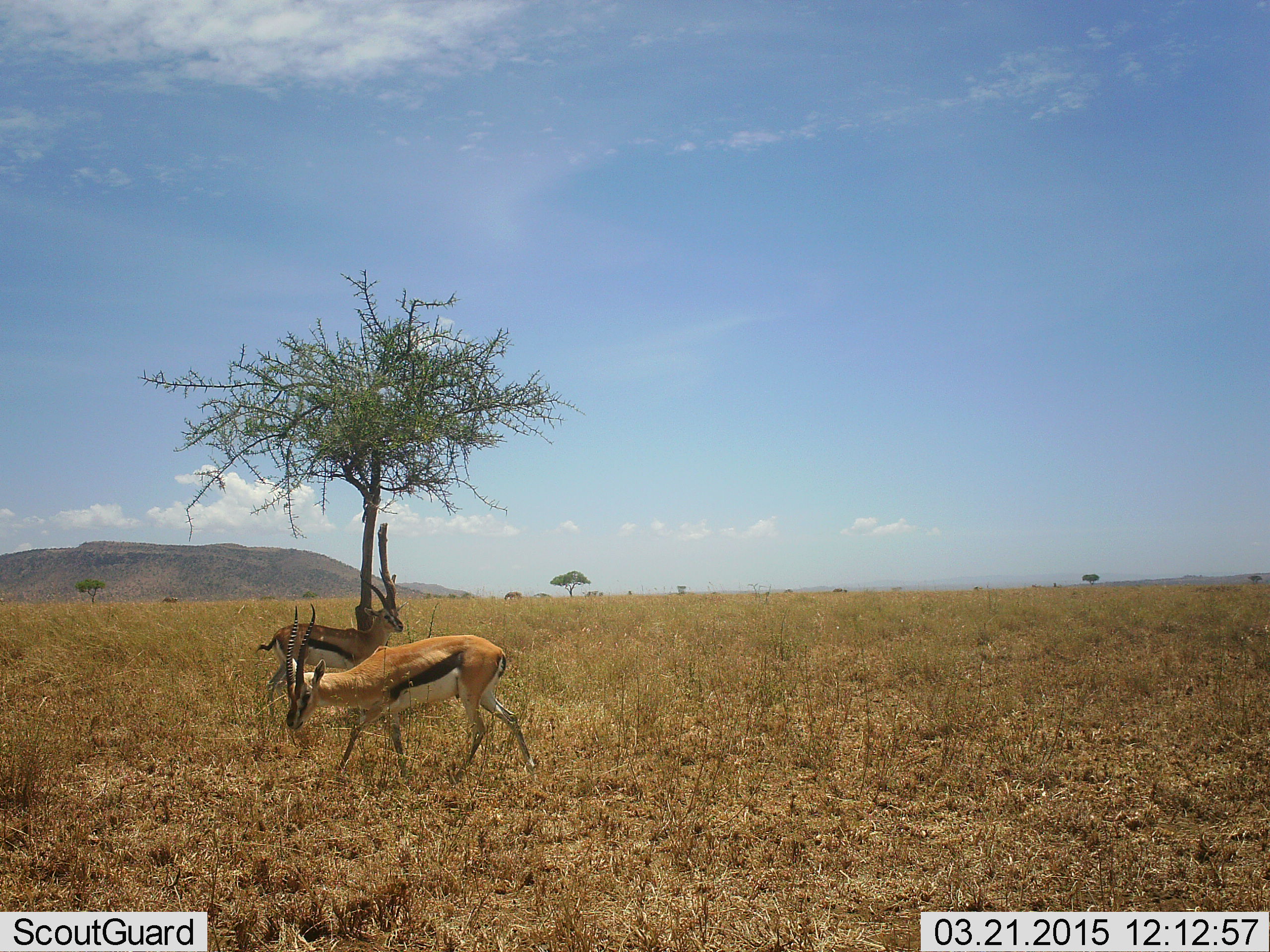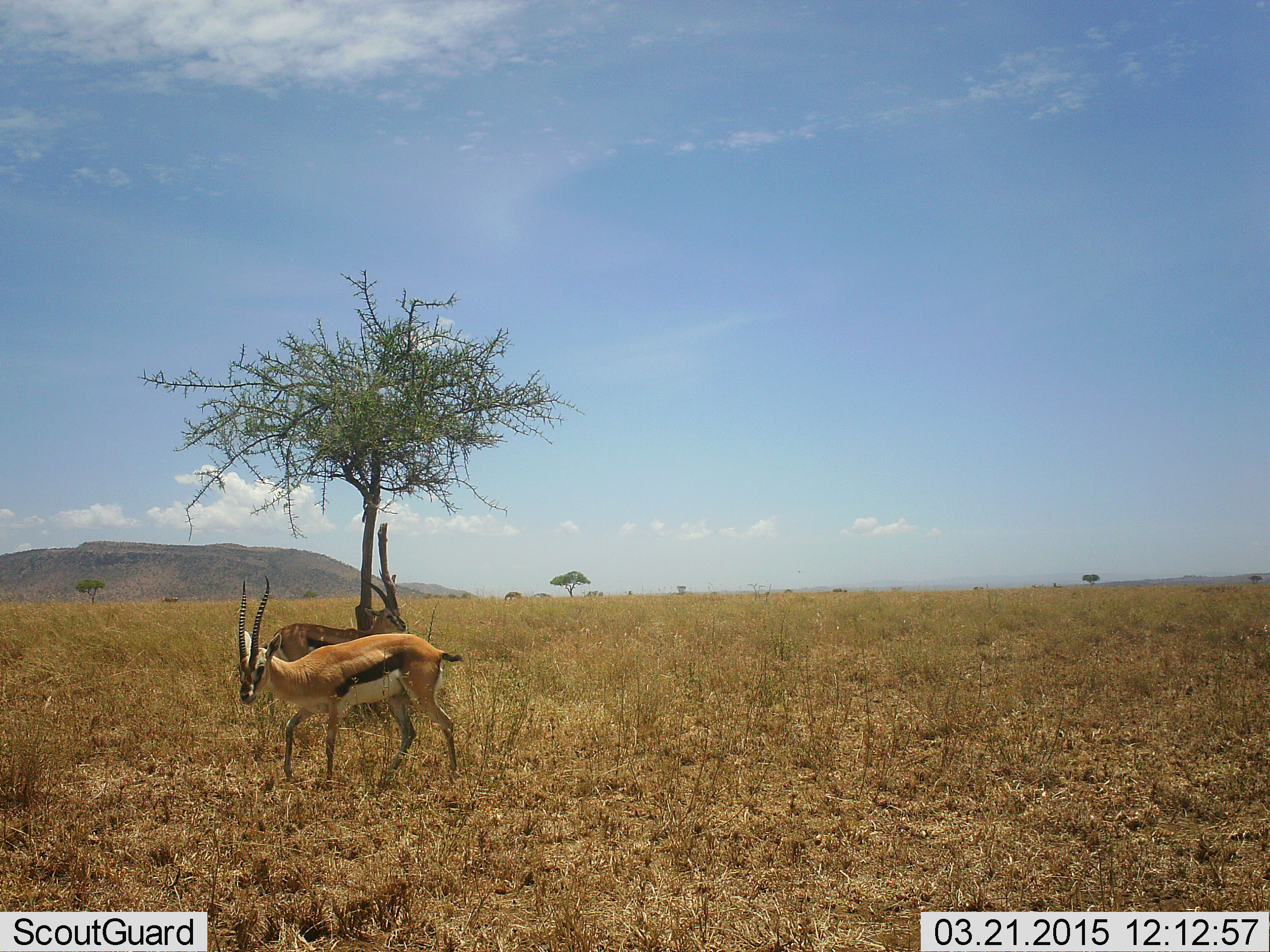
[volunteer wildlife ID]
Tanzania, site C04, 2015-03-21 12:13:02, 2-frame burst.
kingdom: Animalia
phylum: Chordata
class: Mammalia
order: Artiodactyla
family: Bovidae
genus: Eudorcas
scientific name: Eudorcas thomsonii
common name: thomson's gazelle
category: gazellethomsons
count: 2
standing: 90%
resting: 0%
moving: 40%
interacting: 0%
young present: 0%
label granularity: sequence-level